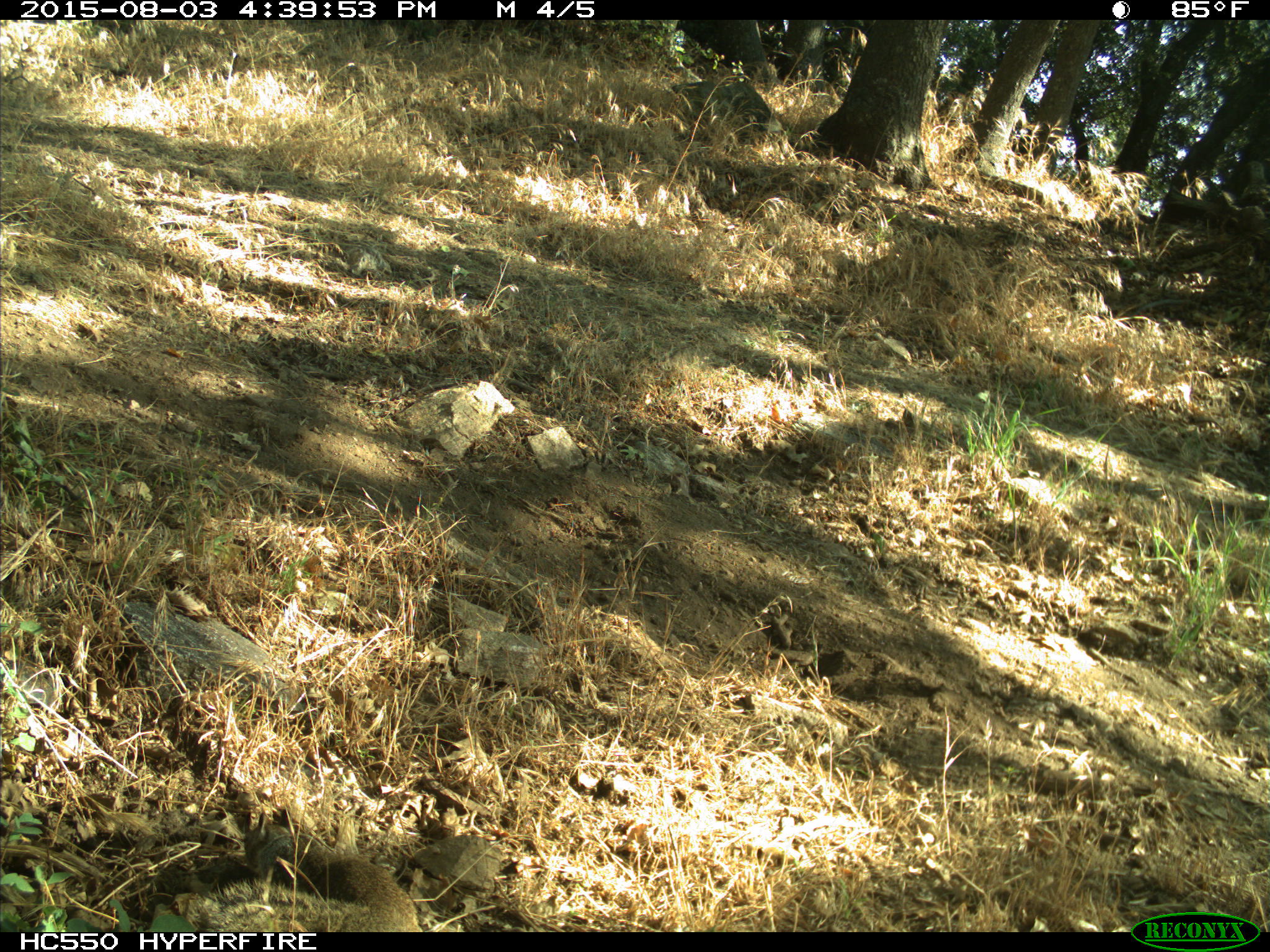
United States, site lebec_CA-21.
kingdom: Animalia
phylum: Chordata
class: Mammalia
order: Rodentia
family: Sciuridae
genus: Otospermophilus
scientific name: Otospermophilus beecheyi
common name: california ground squirrel